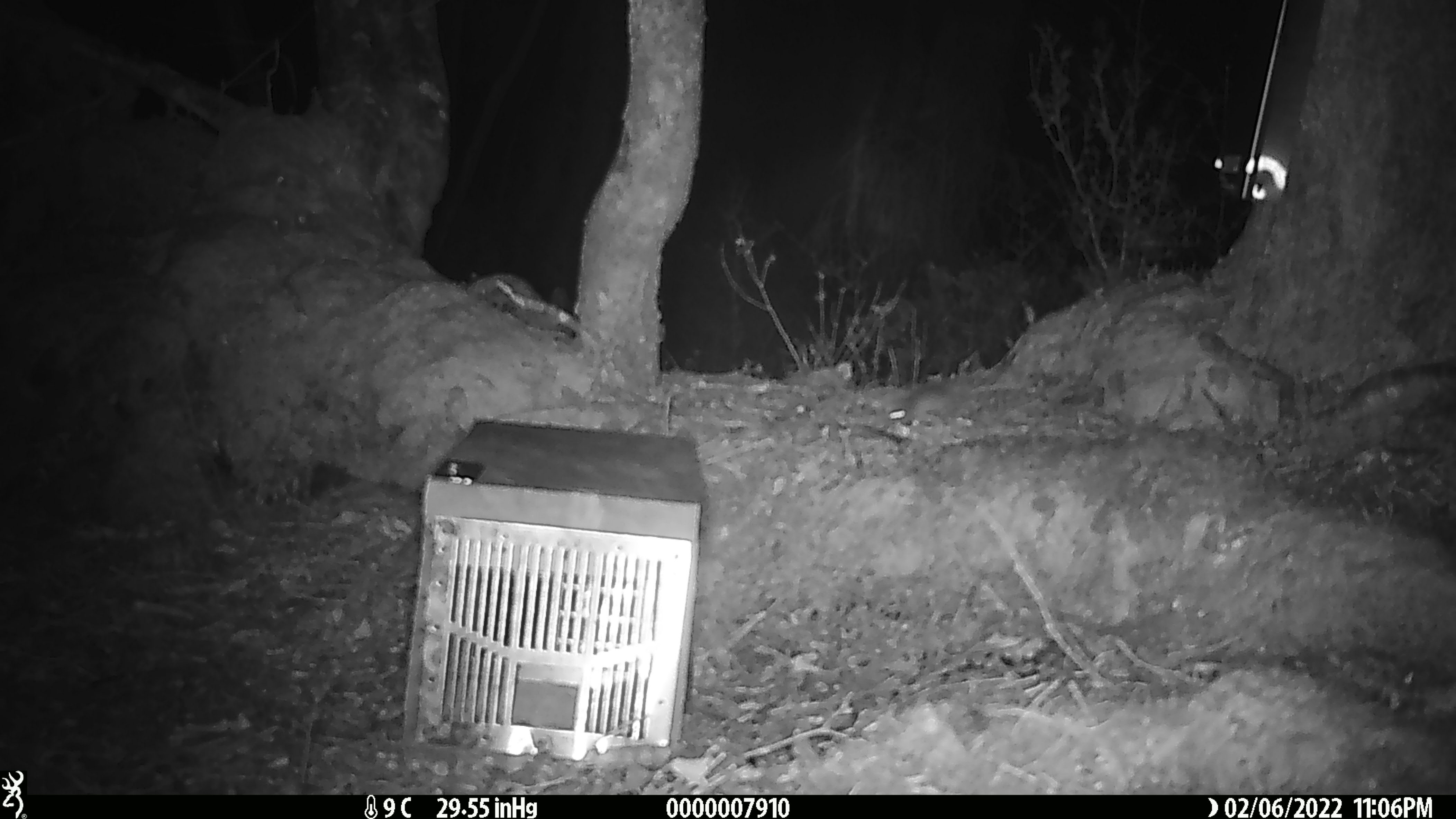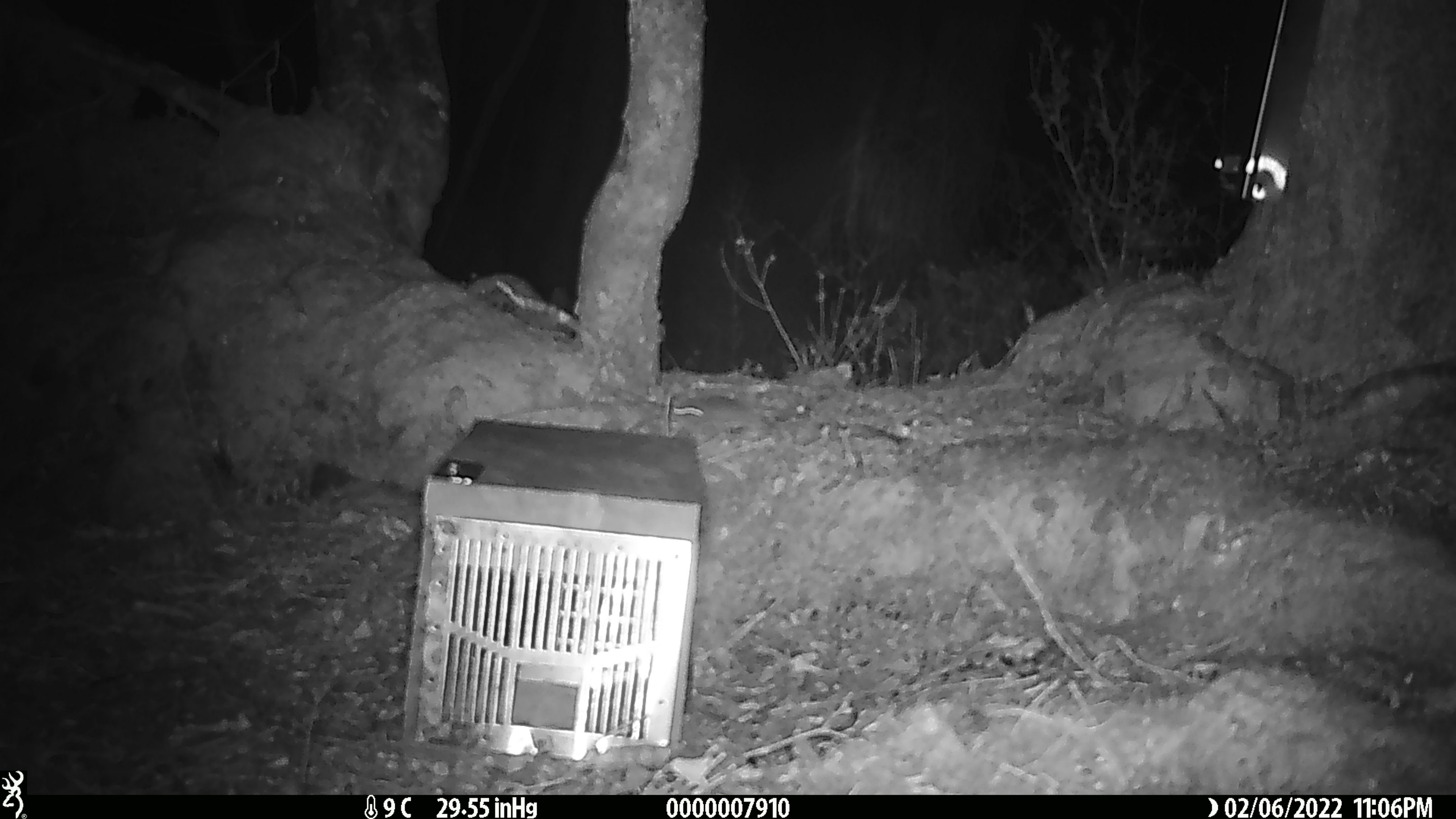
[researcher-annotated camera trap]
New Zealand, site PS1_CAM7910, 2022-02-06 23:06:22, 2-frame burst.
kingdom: Animalia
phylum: Chordata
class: Mammalia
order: Rodentia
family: Muridae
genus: Mus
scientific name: Mus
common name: mouse